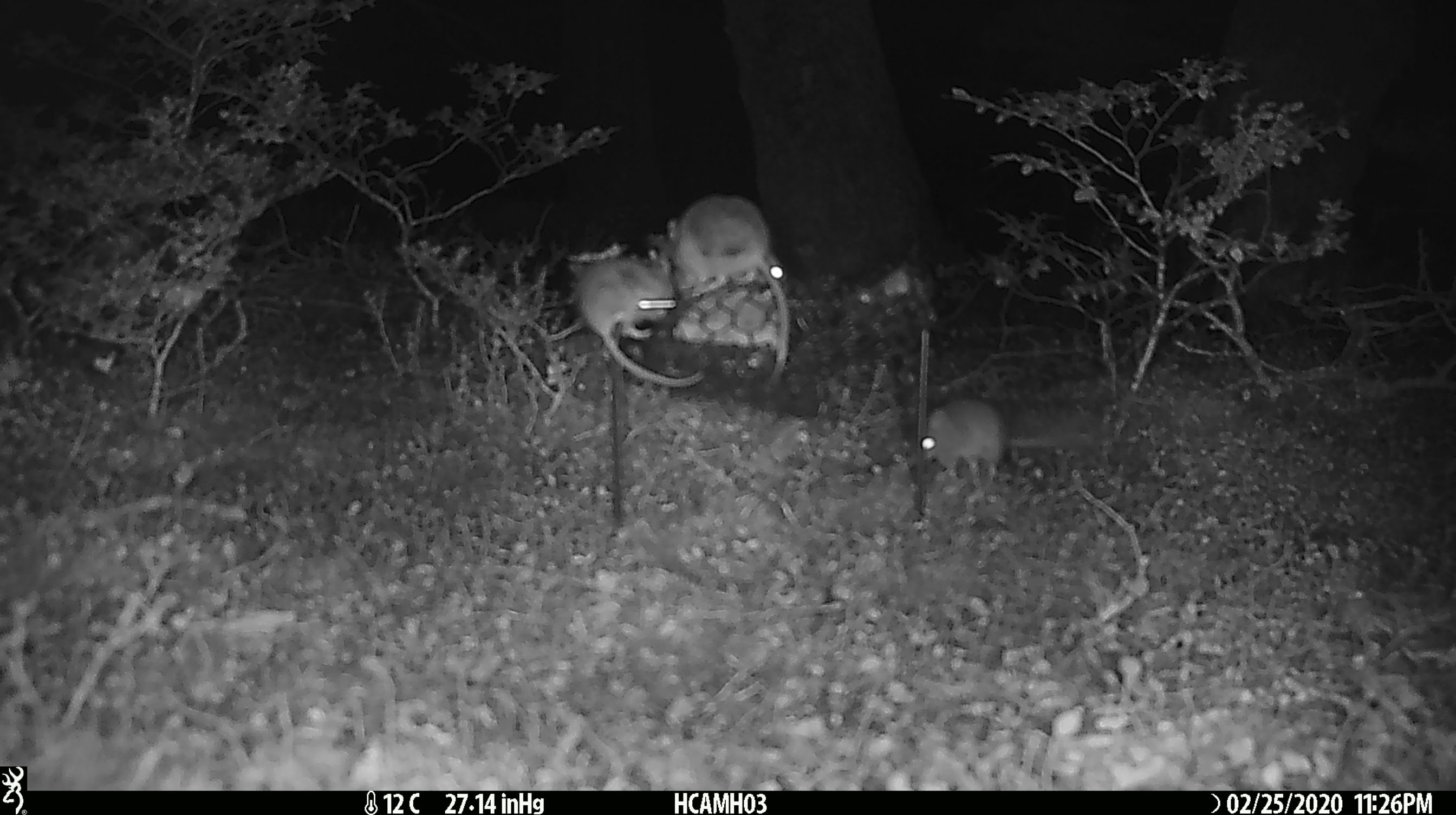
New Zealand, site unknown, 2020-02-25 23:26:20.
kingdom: Animalia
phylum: Chordata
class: Mammalia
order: Rodentia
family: Muridae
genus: Mus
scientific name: Mus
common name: mouse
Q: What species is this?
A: Mouse (Mus).